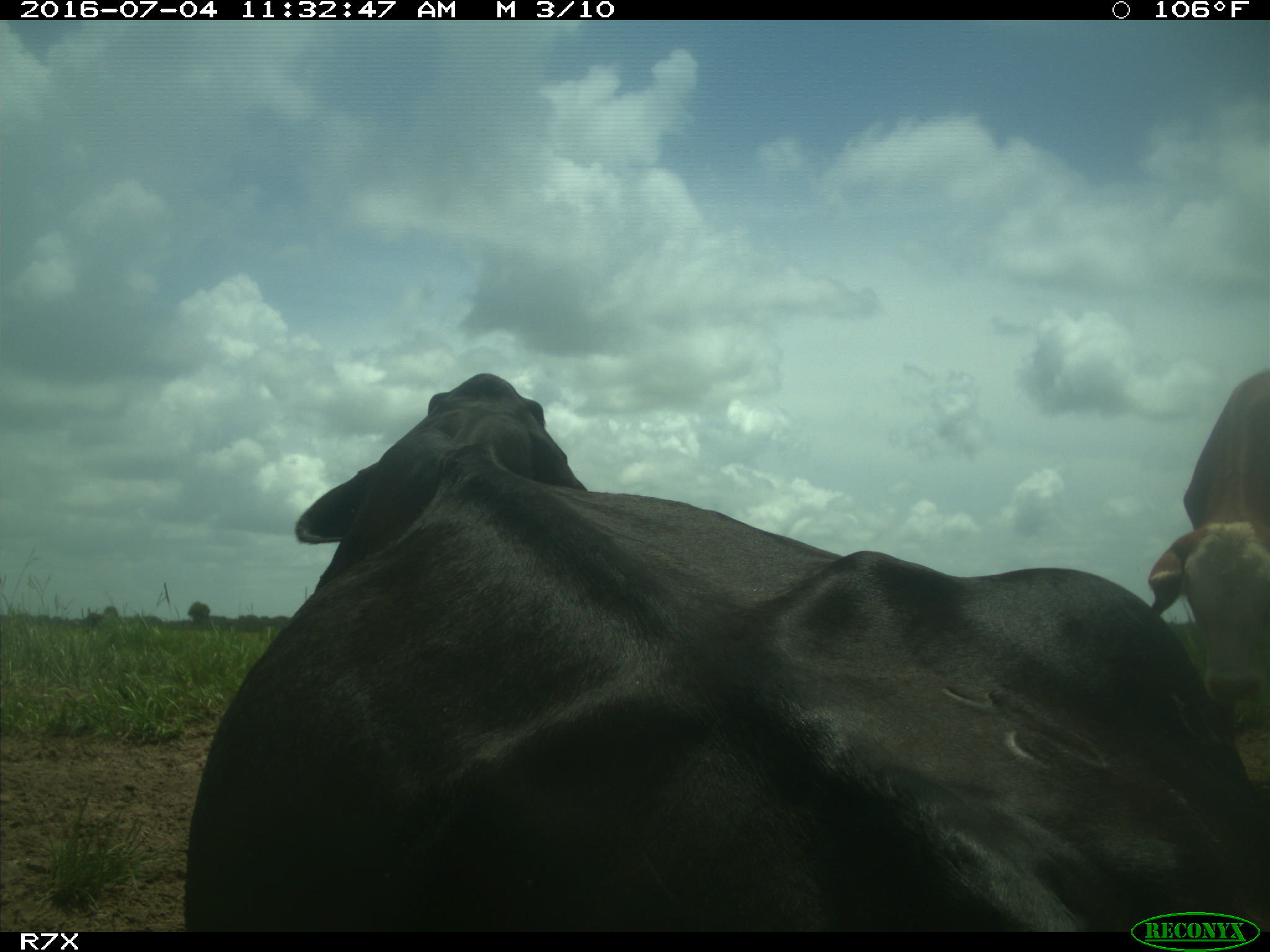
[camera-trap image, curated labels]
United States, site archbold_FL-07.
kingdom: Animalia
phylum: Chordata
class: Mammalia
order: Artiodactyla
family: Bovidae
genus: Bos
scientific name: Bos taurus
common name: domestic cow